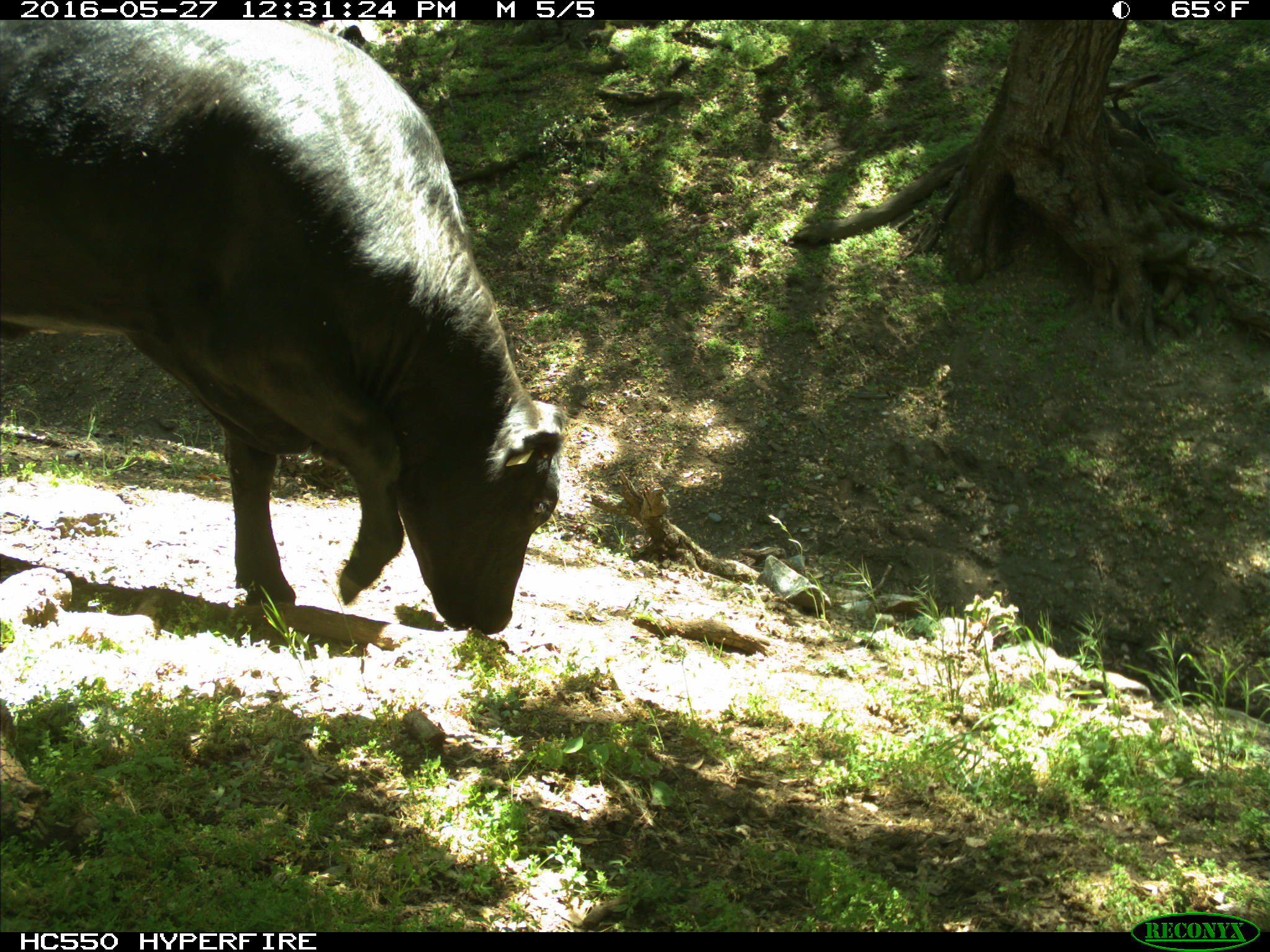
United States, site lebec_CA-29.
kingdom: Animalia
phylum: Chordata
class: Mammalia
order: Artiodactyla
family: Bovidae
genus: Bos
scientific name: Bos taurus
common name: domestic cow